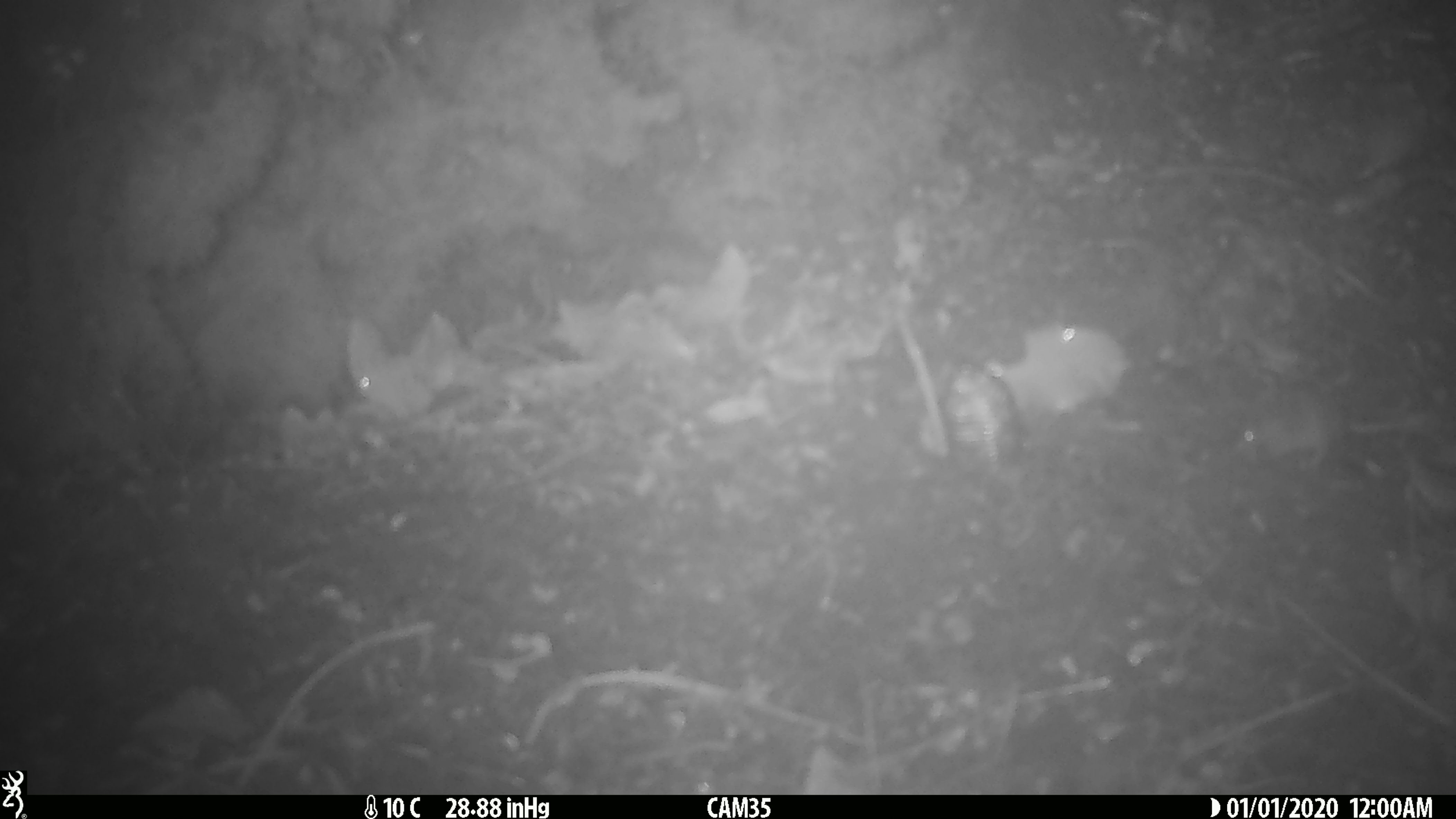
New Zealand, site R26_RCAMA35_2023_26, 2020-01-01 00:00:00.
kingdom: Animalia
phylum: Chordata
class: Mammalia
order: Rodentia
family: Muridae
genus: Mus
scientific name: Mus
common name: mouse